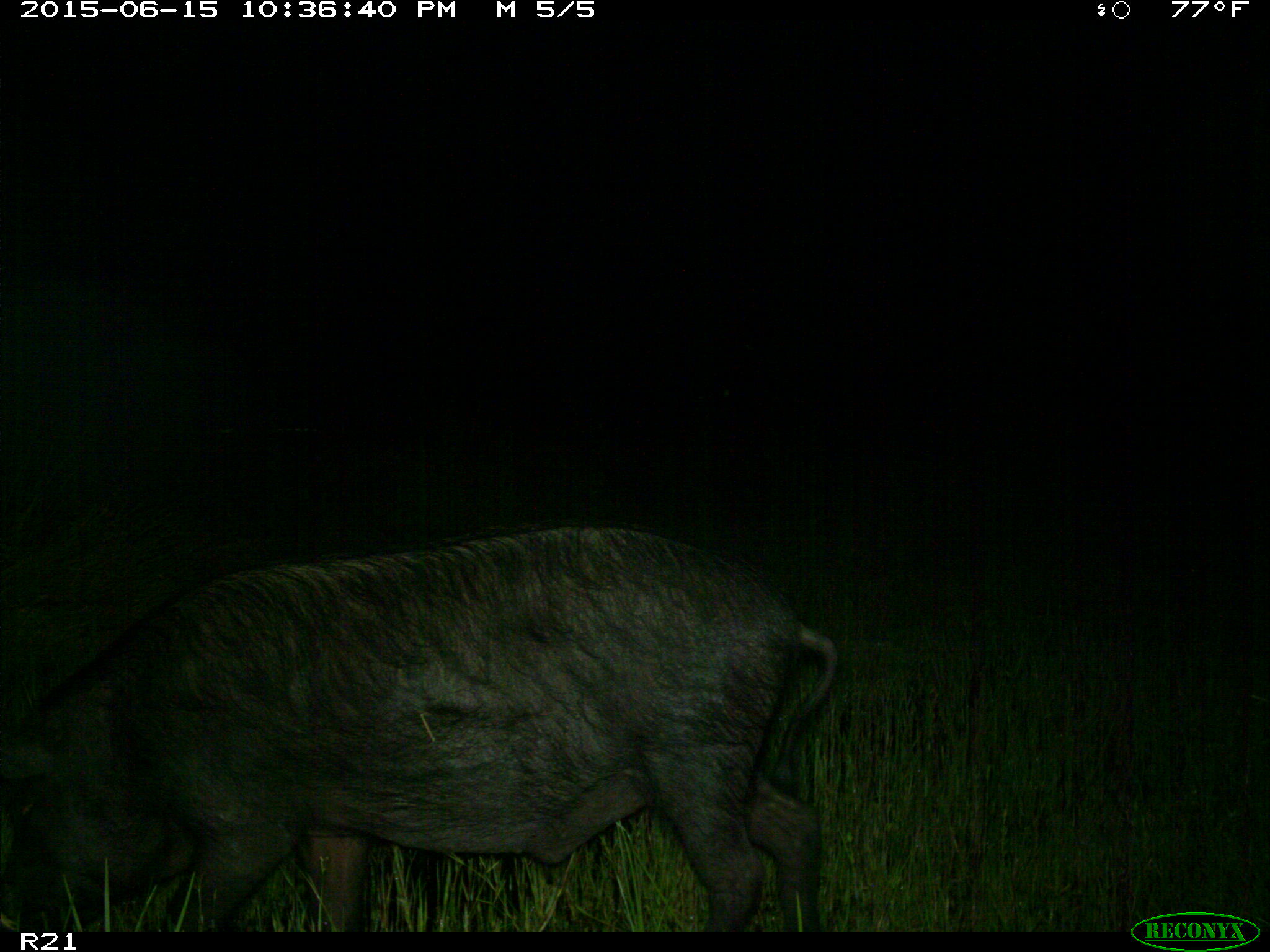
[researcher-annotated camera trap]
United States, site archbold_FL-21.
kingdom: Animalia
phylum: Chordata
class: Mammalia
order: Artiodactyla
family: Suidae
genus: Sus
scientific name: Sus scrofa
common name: wild boar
Sus scrofa (wild boar).